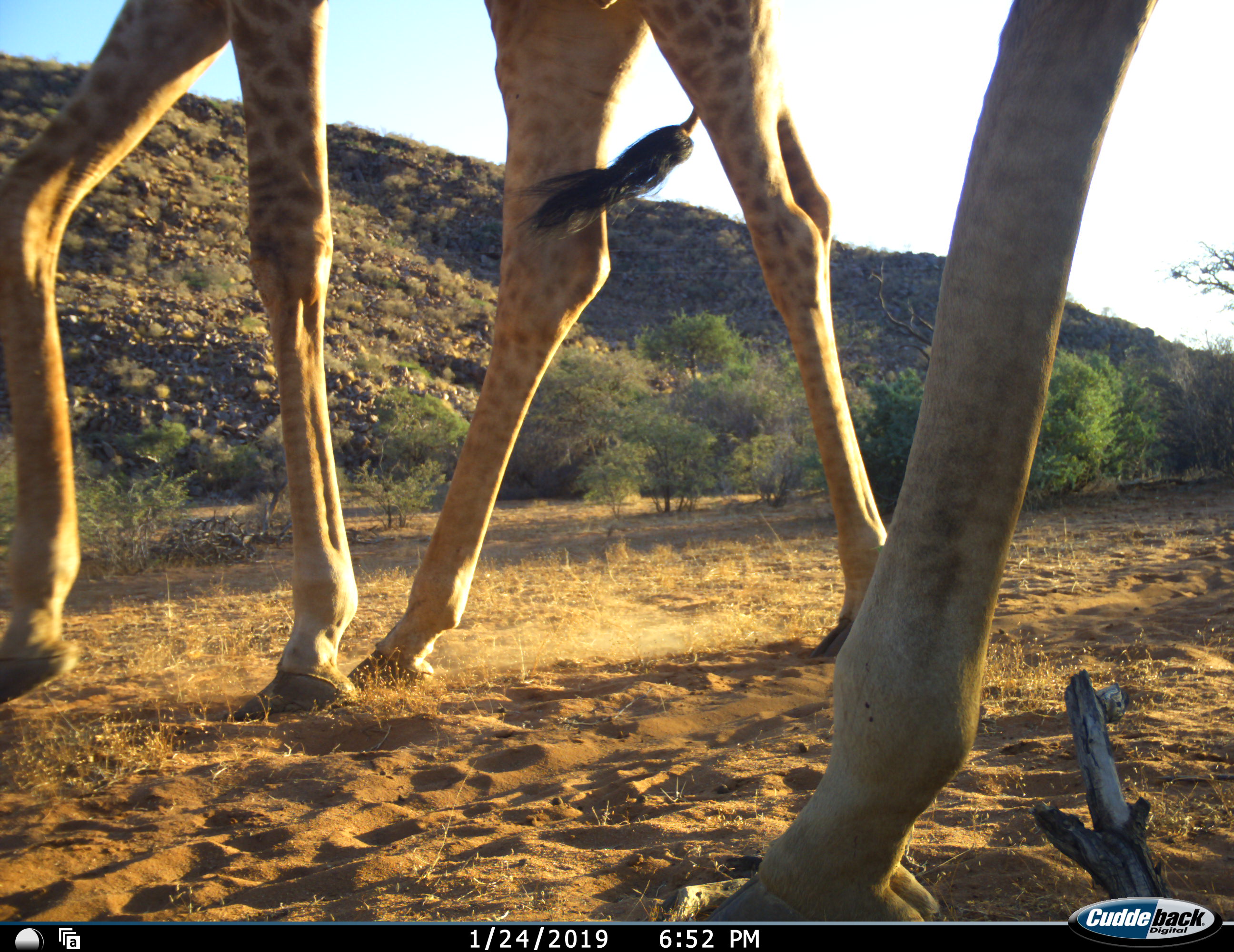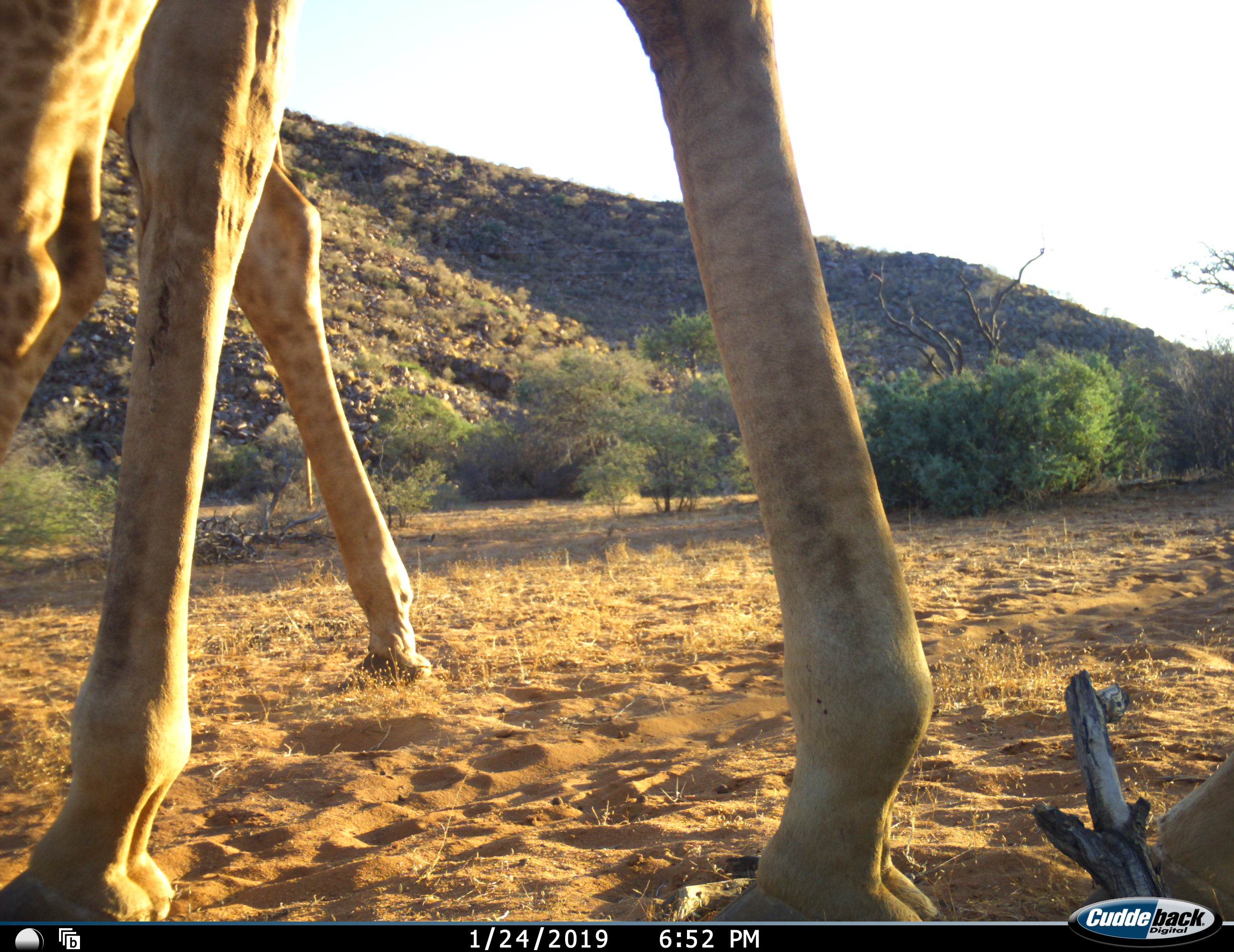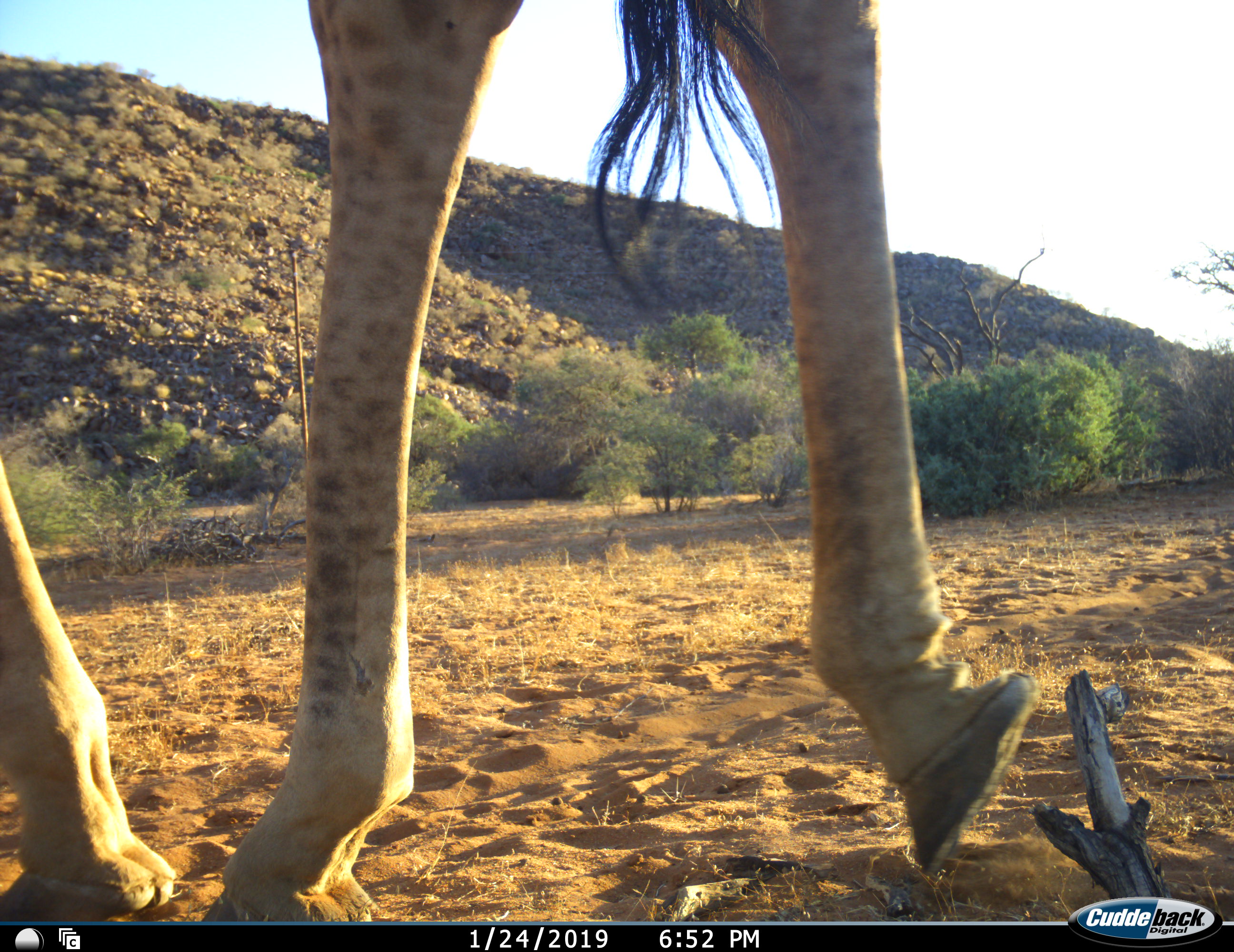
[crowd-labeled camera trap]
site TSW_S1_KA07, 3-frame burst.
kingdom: Animalia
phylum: Chordata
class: Mammalia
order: Artiodactyla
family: Giraffidae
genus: Giraffa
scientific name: Giraffa camelopardalis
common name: giraffe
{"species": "giraffe (Giraffa camelopardalis)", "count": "2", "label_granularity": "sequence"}